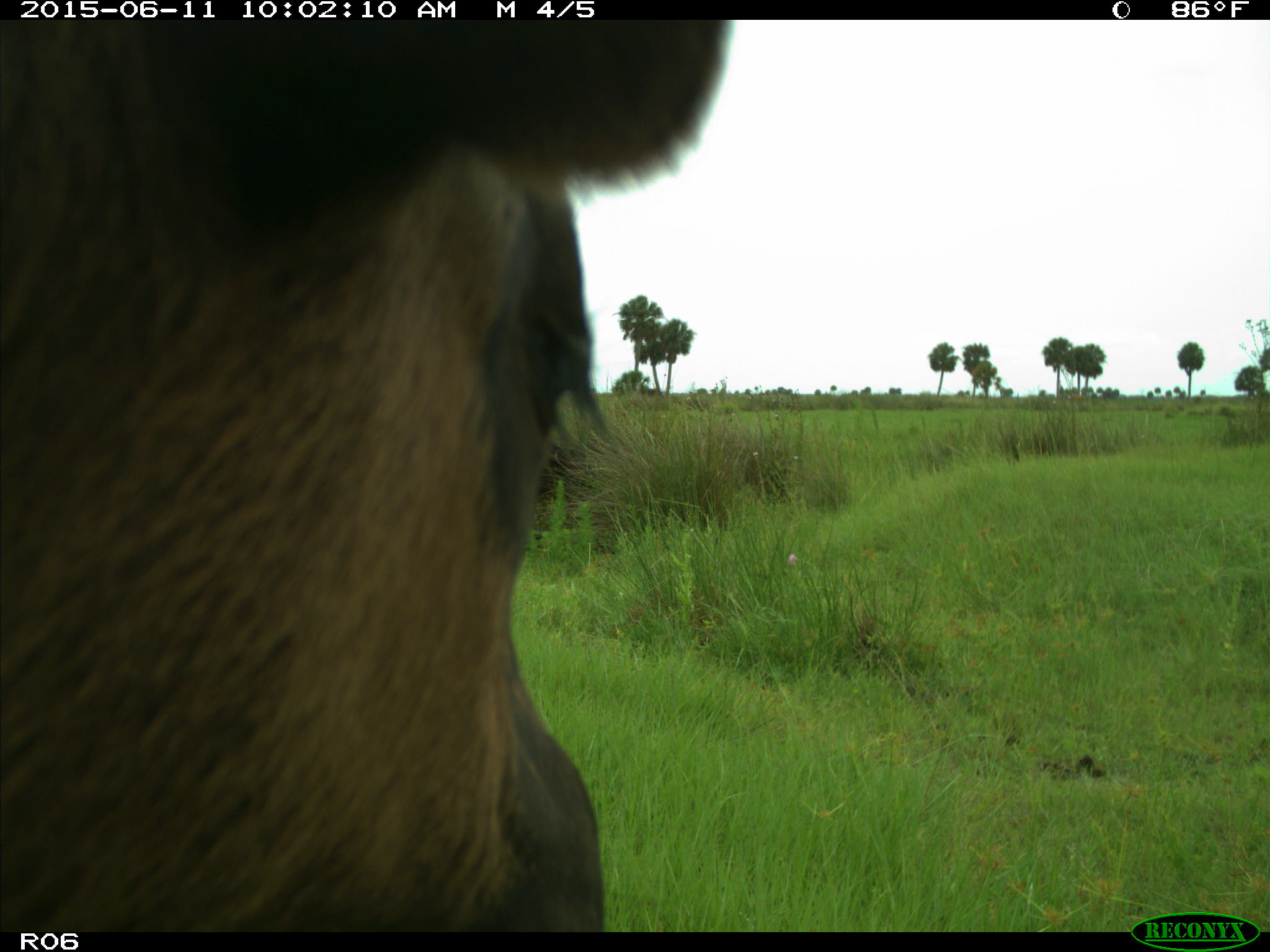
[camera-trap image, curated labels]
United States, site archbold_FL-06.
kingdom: Animalia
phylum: Chordata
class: Mammalia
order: Artiodactyla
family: Bovidae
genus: Bos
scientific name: Bos taurus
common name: domestic cow